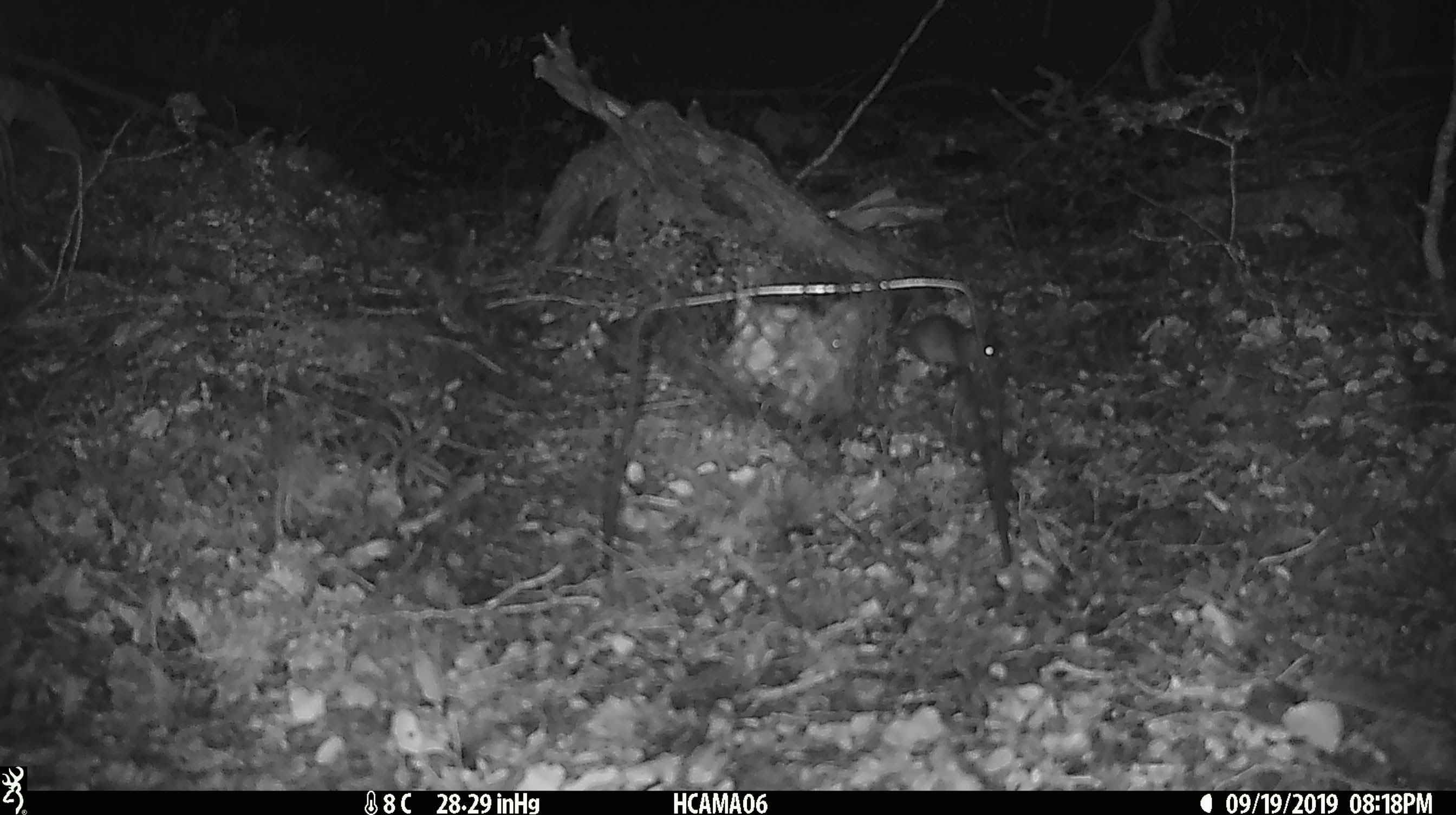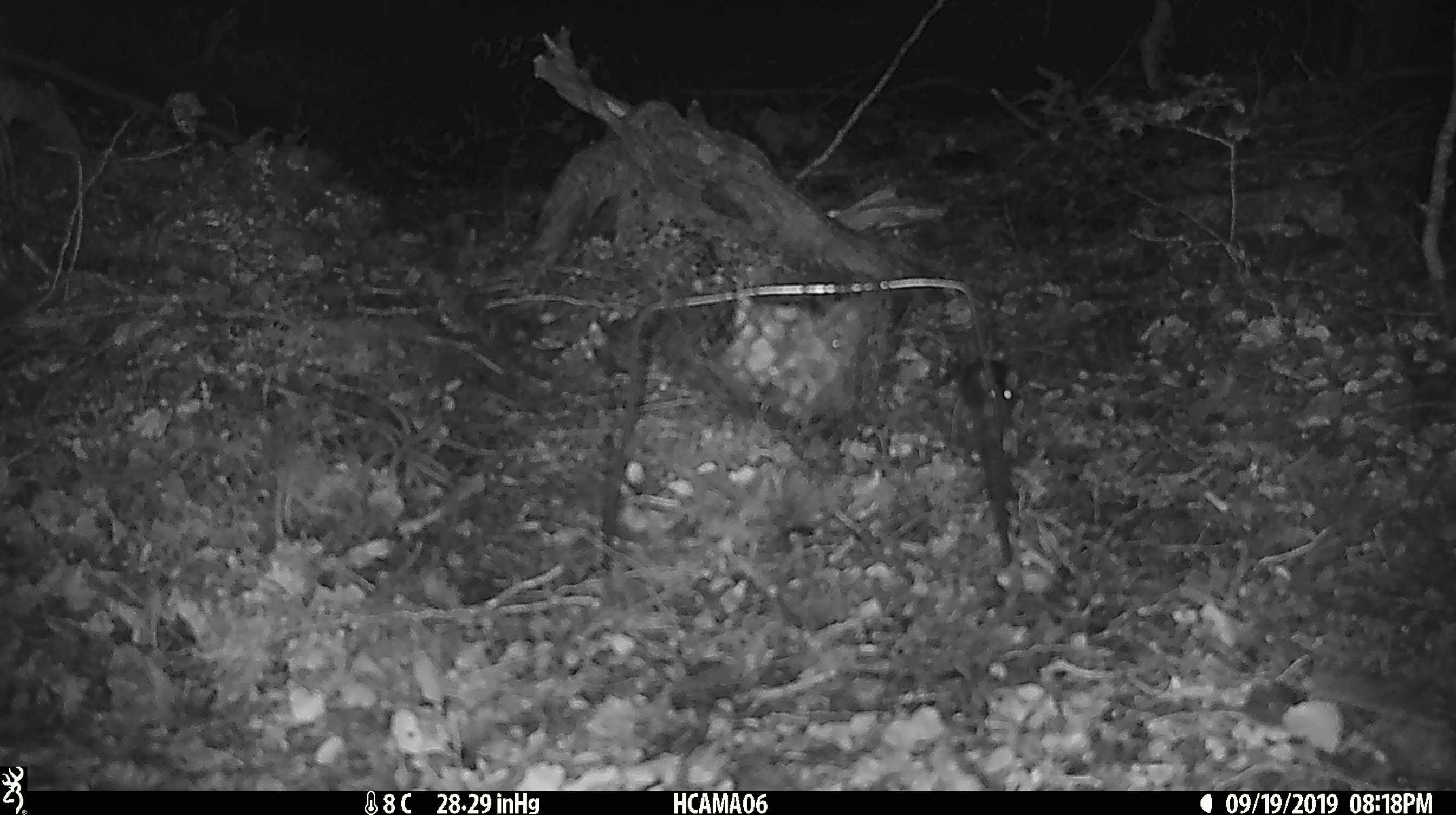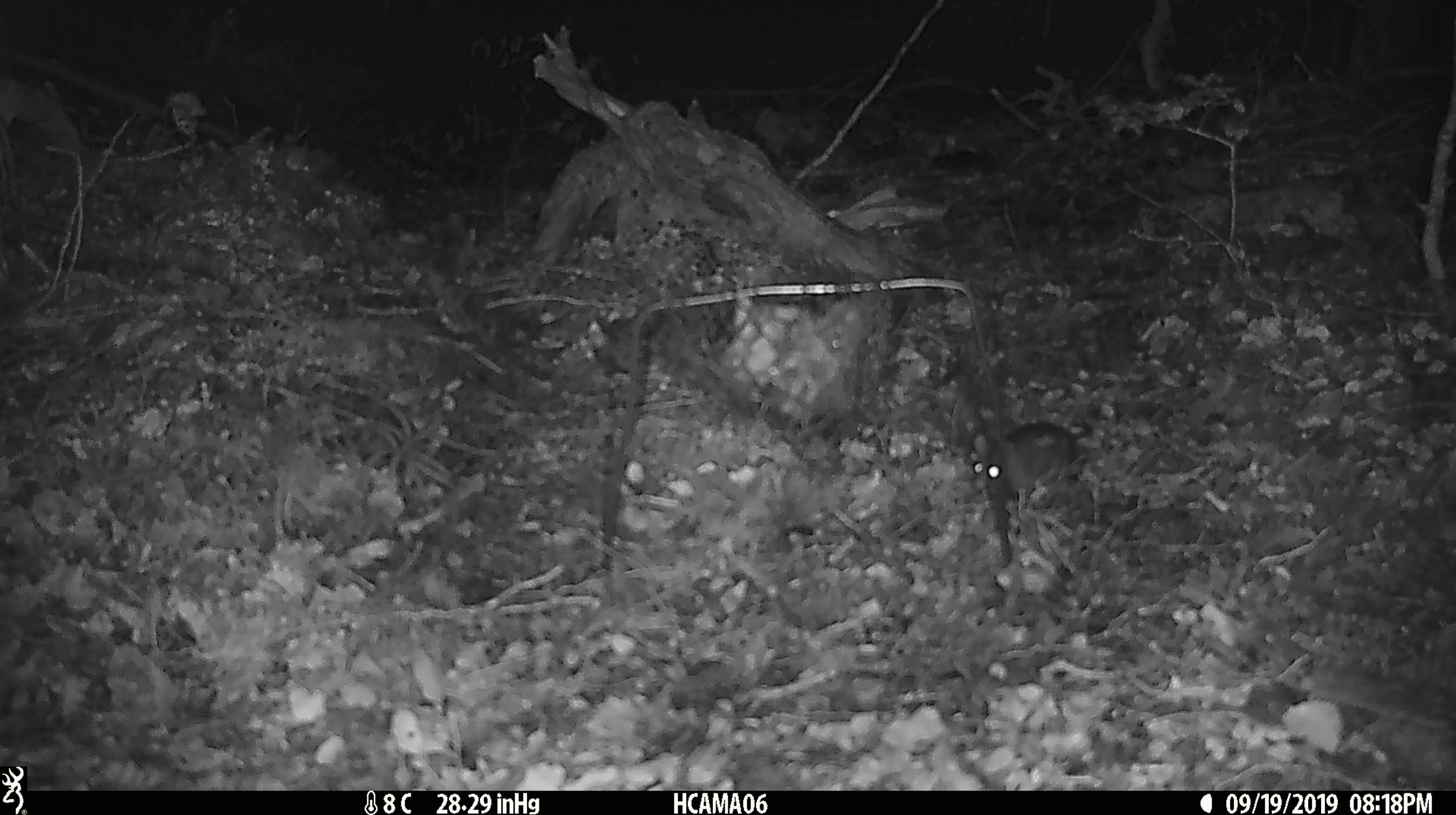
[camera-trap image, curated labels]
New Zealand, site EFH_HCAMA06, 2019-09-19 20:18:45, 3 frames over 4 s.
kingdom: Animalia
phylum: Chordata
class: Mammalia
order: Rodentia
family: Muridae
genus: Mus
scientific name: Mus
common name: mouse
Mouse (Mus).